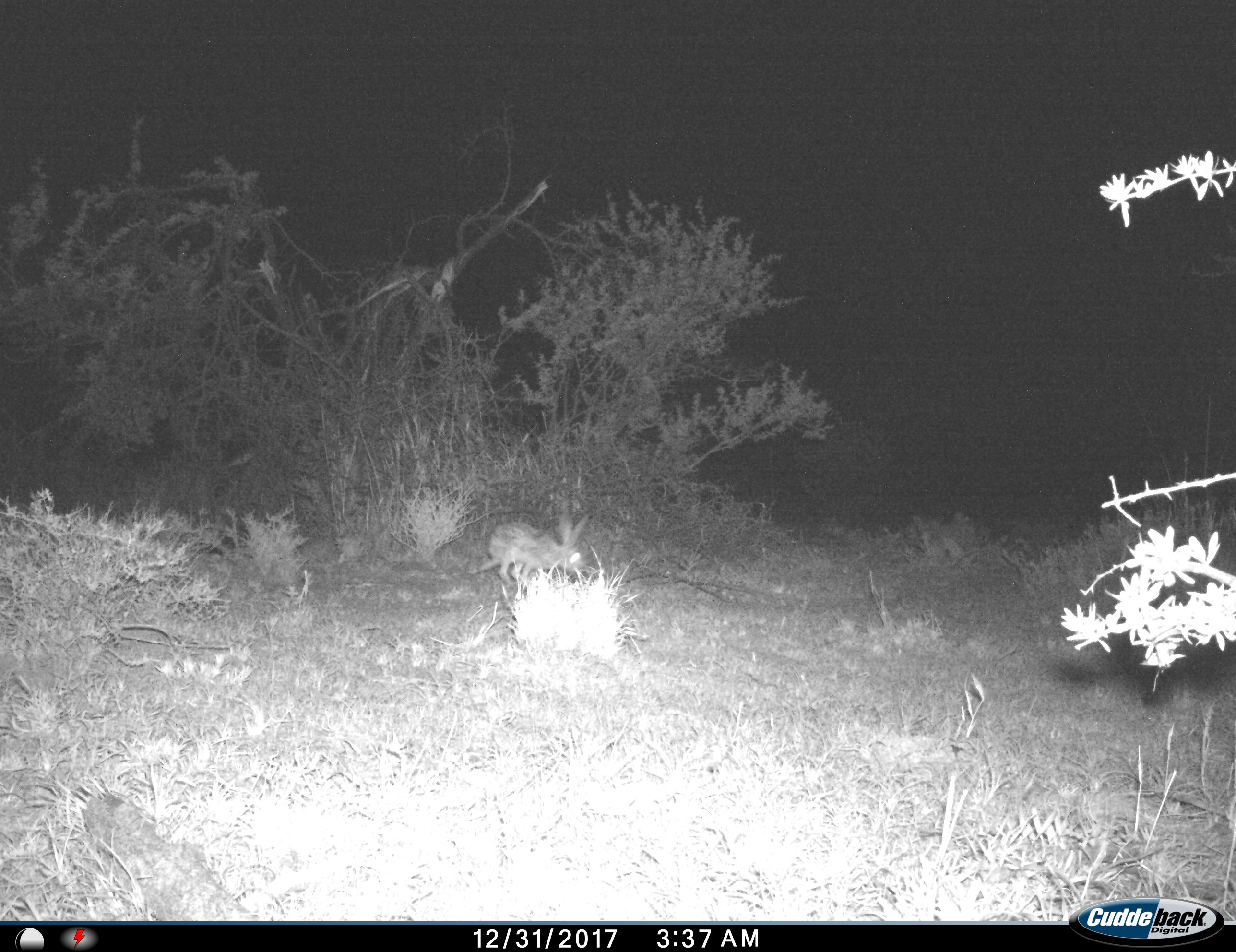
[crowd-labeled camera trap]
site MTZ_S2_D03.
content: unidentified animal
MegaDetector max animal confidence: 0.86